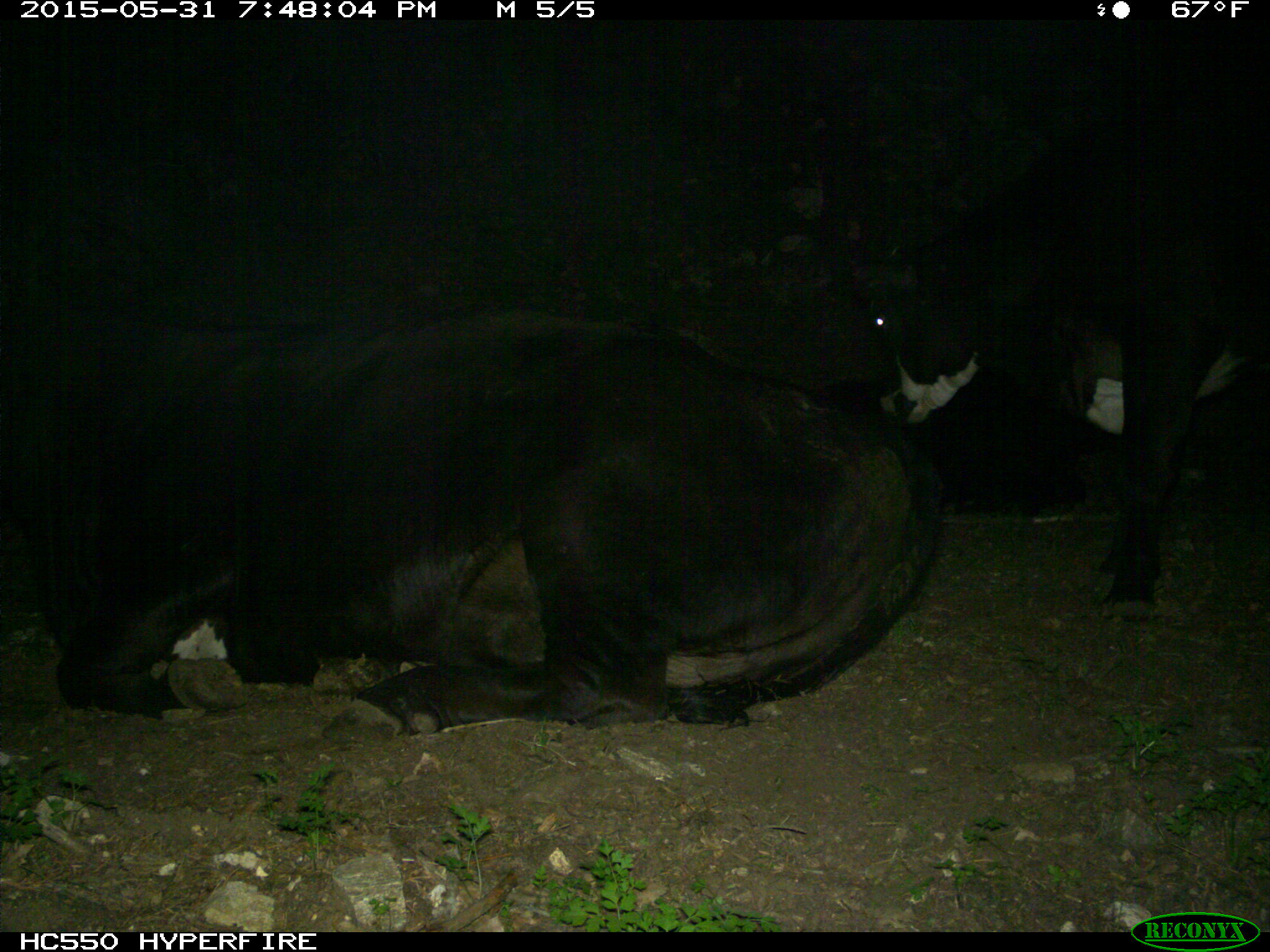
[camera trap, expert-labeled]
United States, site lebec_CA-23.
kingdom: Animalia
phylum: Chordata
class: Mammalia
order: Artiodactyla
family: Bovidae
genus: Bos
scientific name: Bos taurus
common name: domestic cow